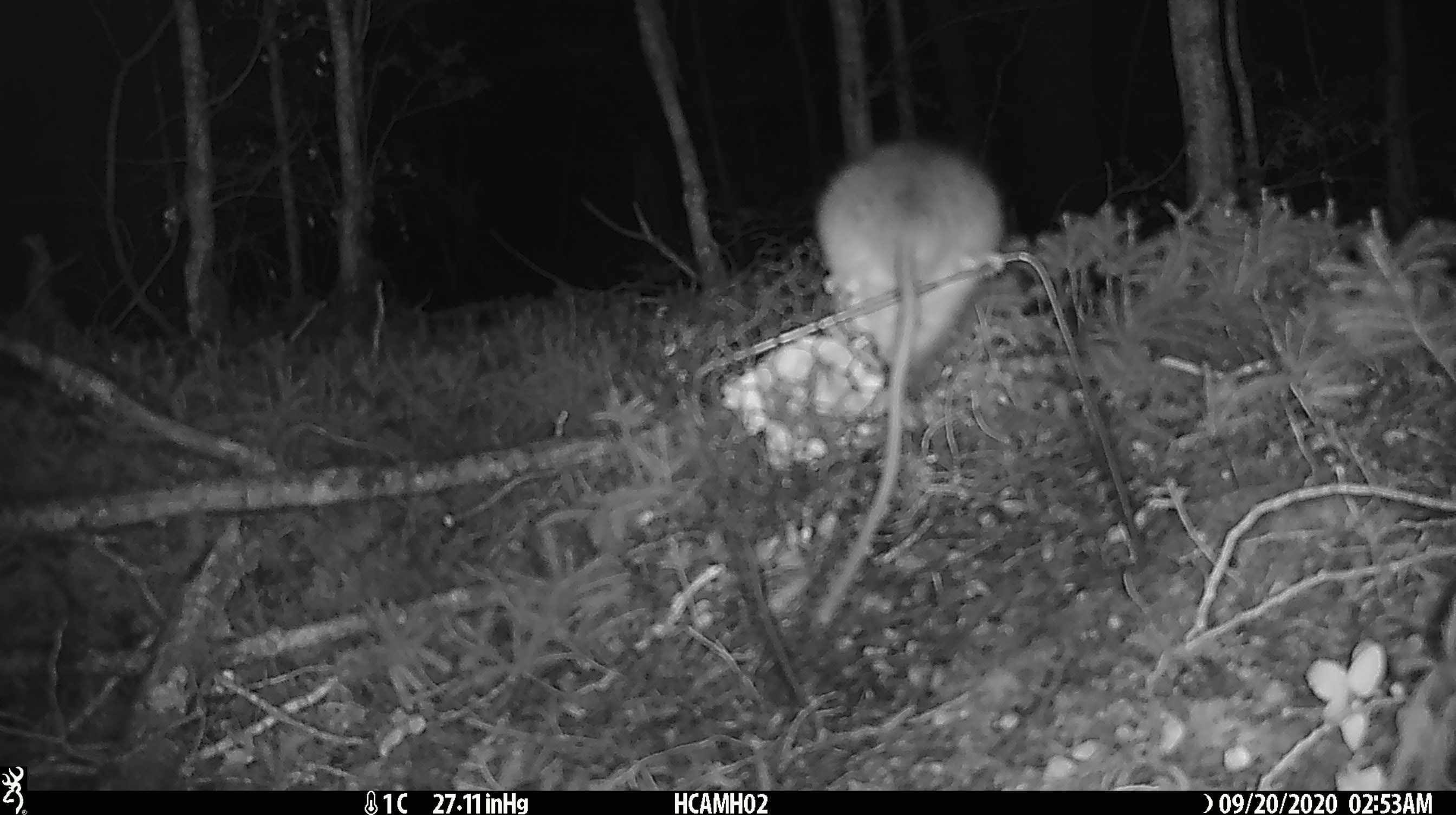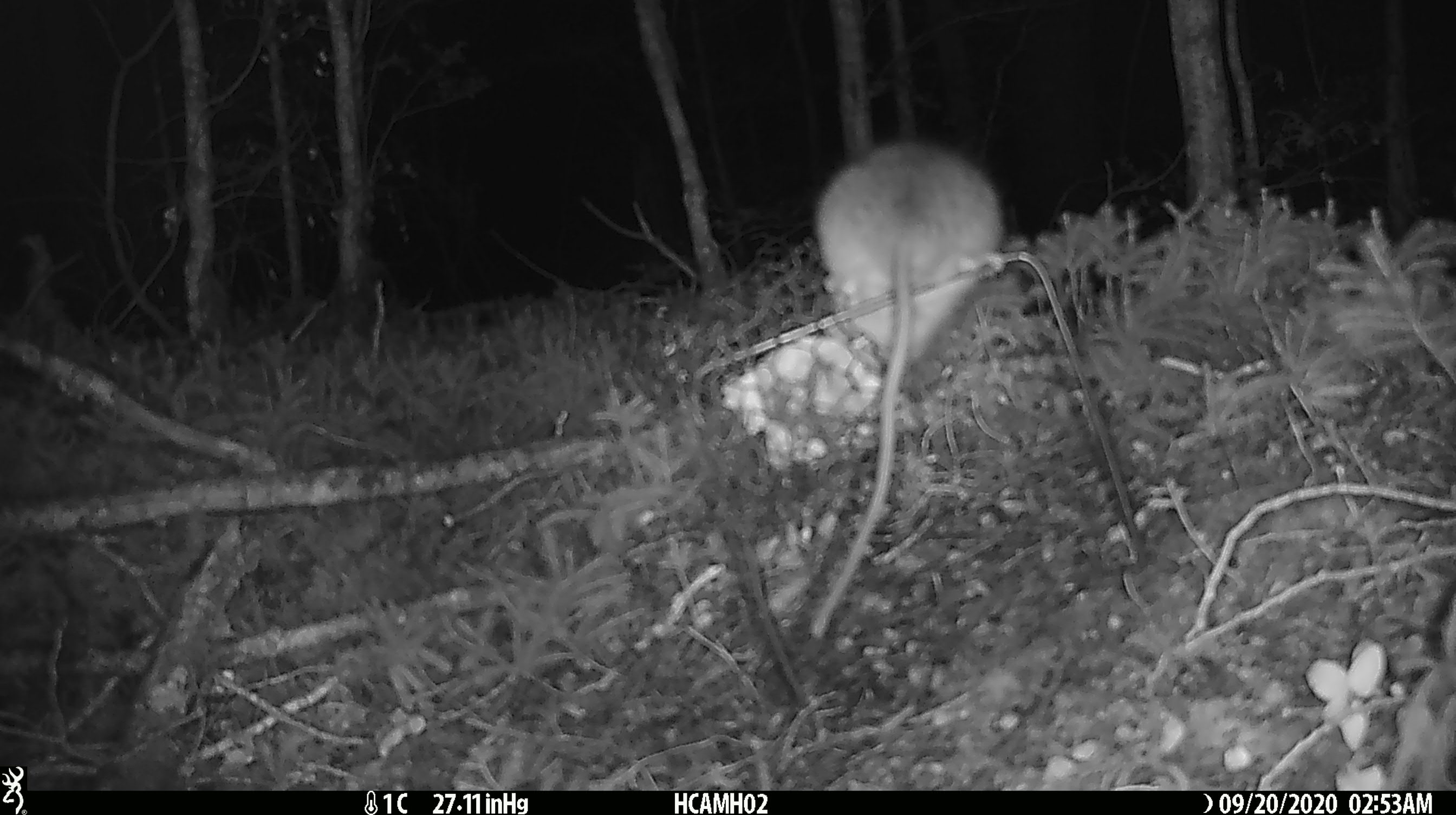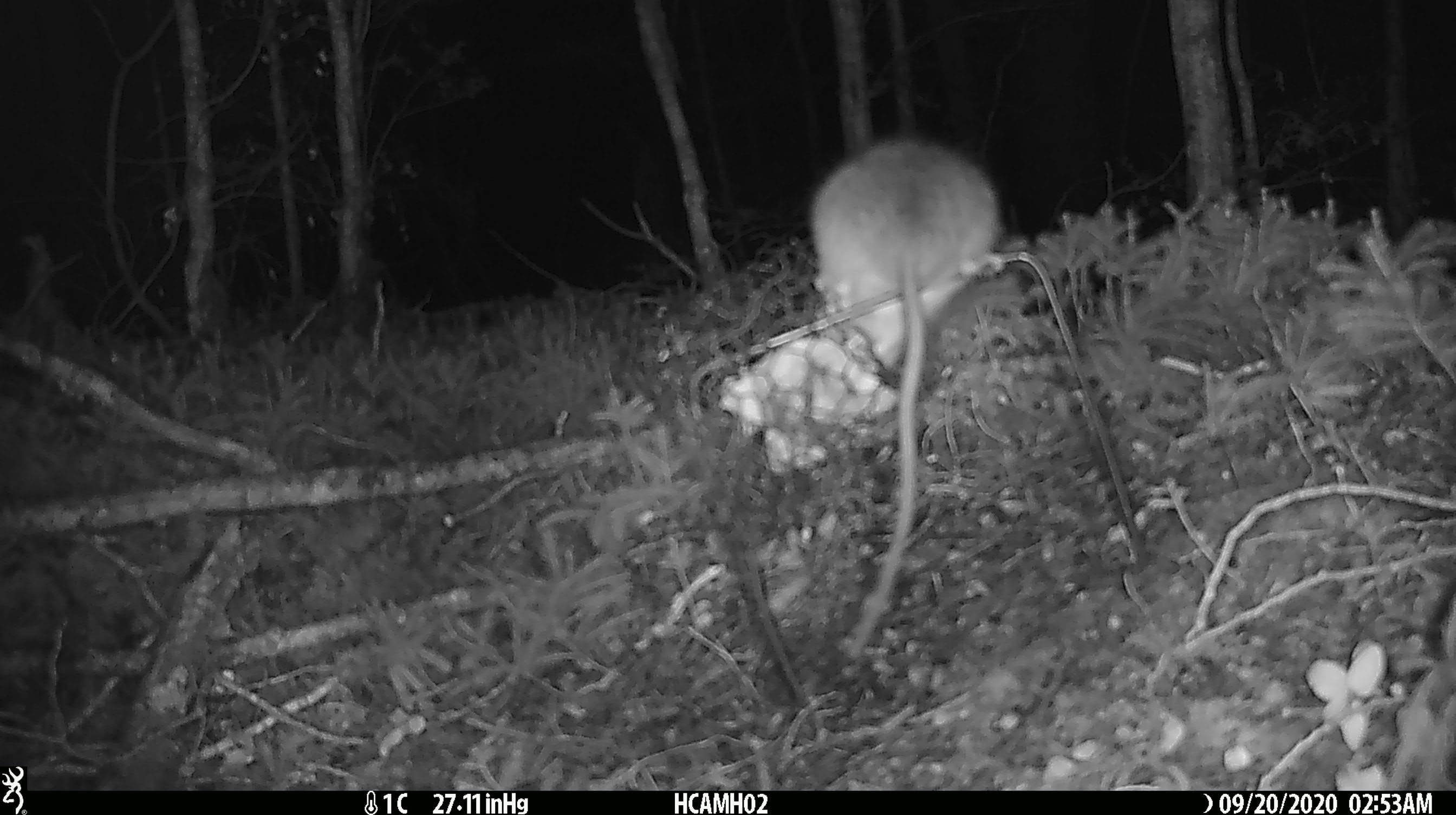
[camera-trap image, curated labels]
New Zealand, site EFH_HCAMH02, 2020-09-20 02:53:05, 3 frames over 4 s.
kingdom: Animalia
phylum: Chordata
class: Mammalia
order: Rodentia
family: Muridae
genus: Rattus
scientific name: Rattus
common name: rat